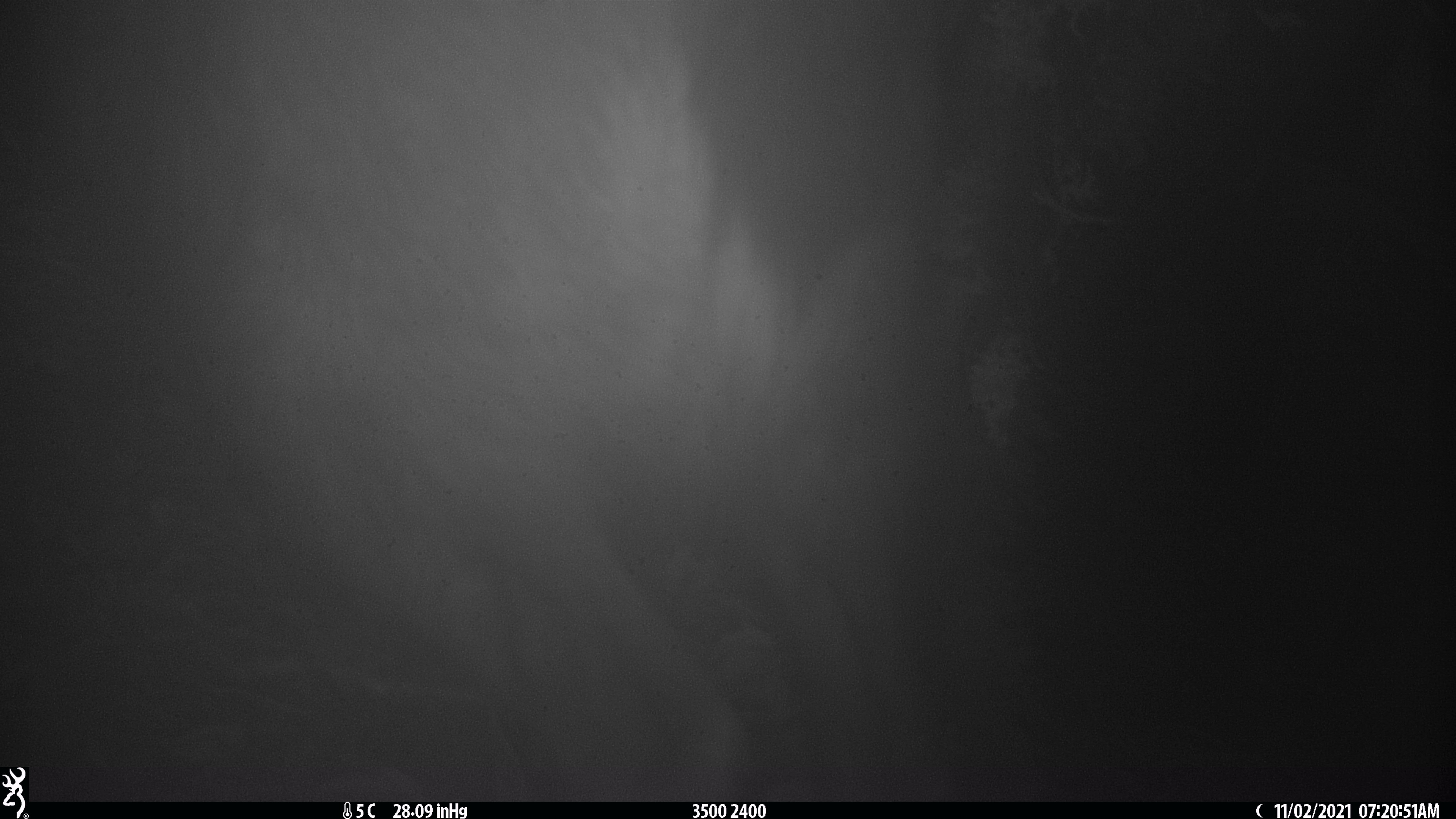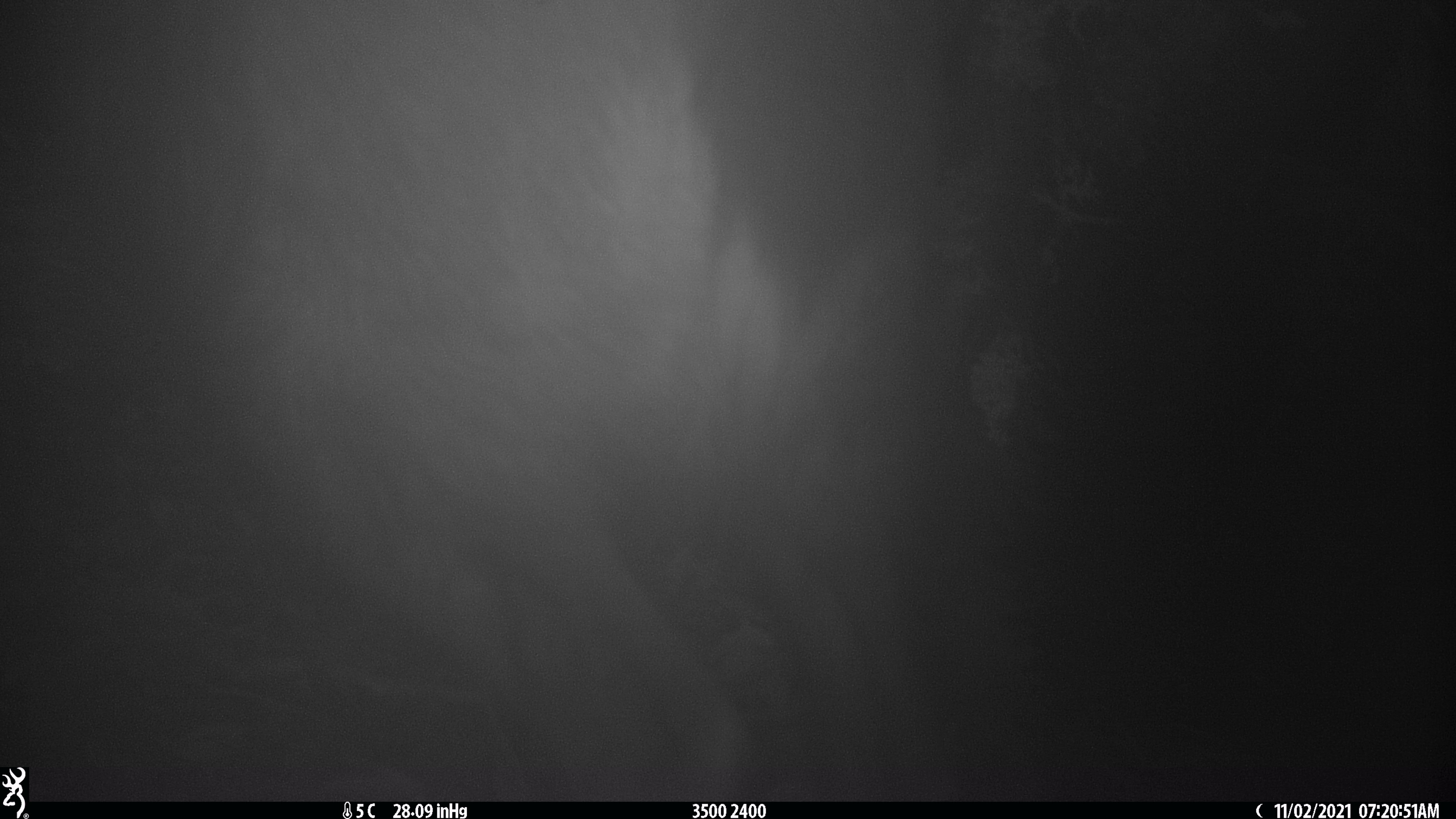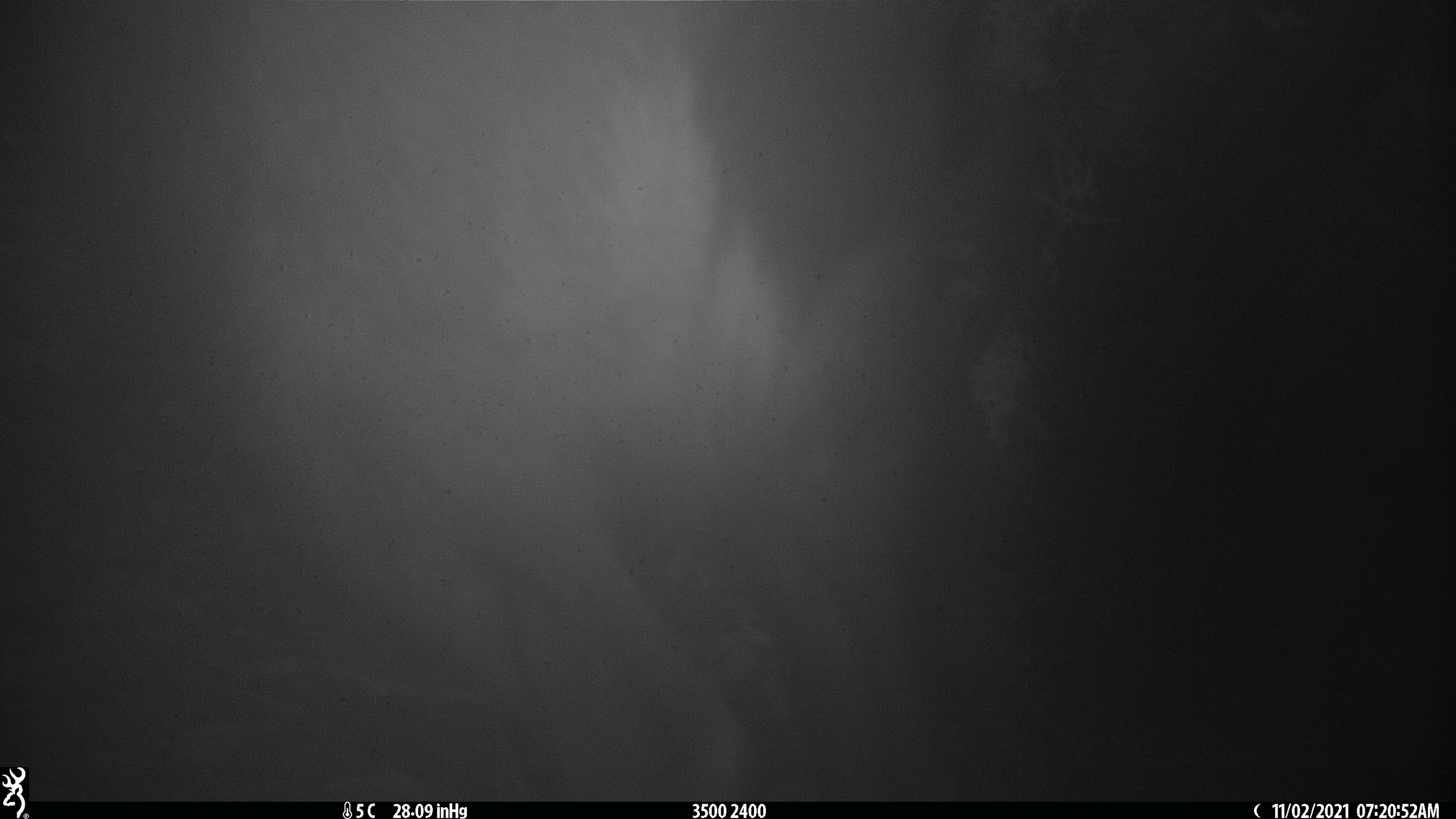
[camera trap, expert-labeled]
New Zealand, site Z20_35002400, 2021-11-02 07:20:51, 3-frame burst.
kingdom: Animalia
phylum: Chordata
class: Mammalia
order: Artiodactyla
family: Bovidae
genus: Rupicapra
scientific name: Rupicapra rupicapra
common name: alpine chamois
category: chamois